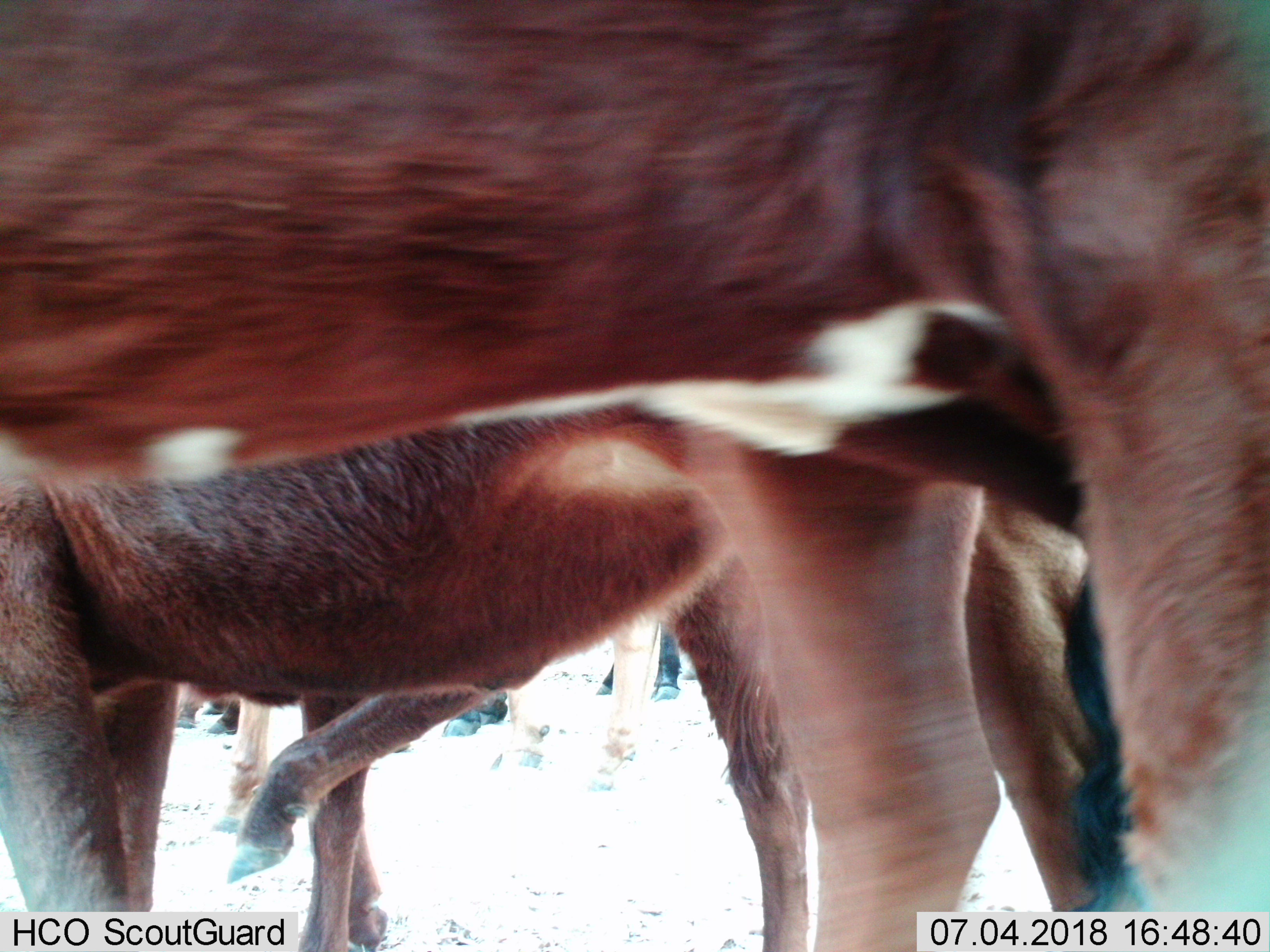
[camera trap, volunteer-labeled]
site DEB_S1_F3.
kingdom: Animalia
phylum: Chordata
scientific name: Vertebrata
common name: domestic animal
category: domesticanimal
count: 8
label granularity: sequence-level